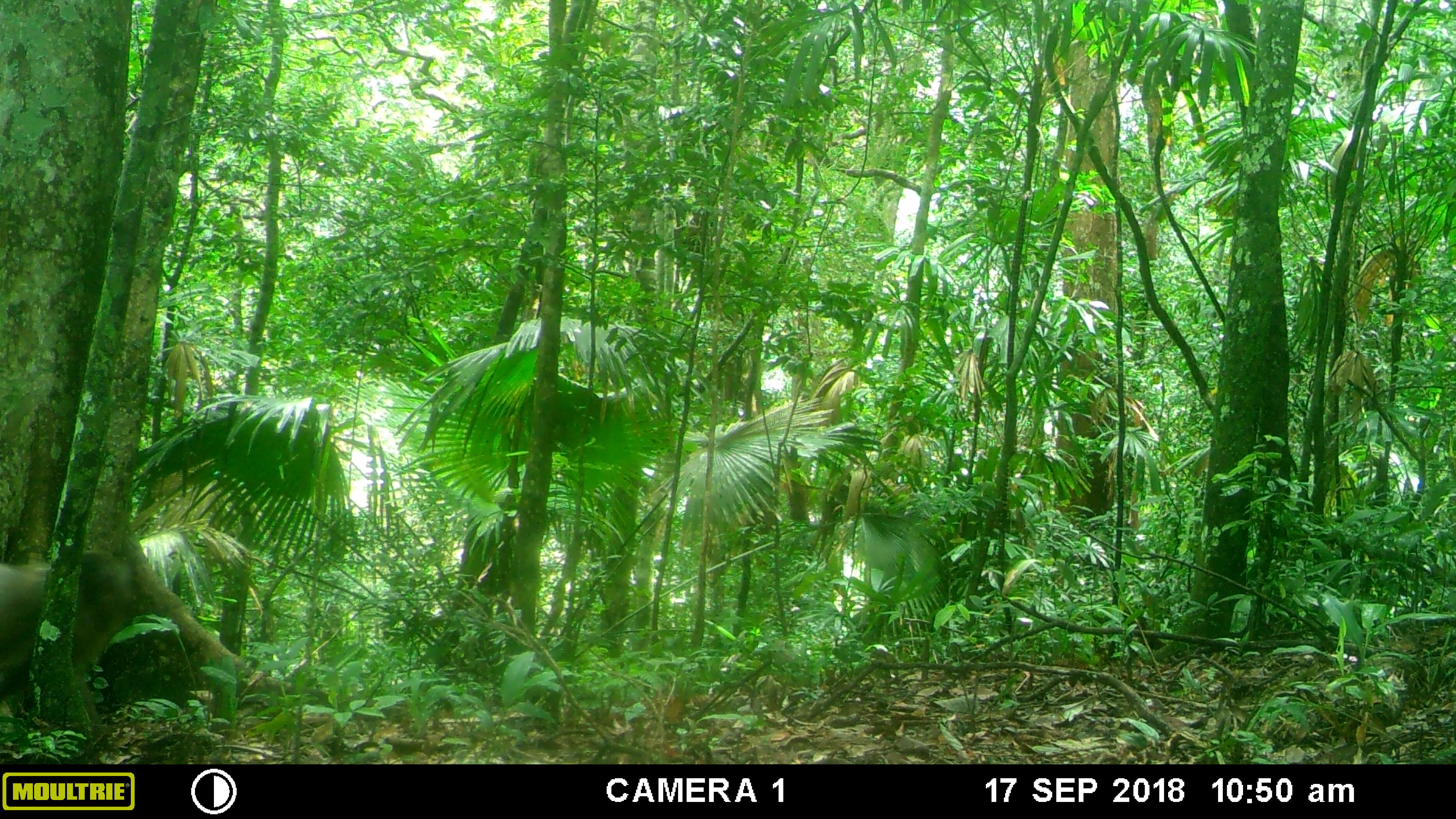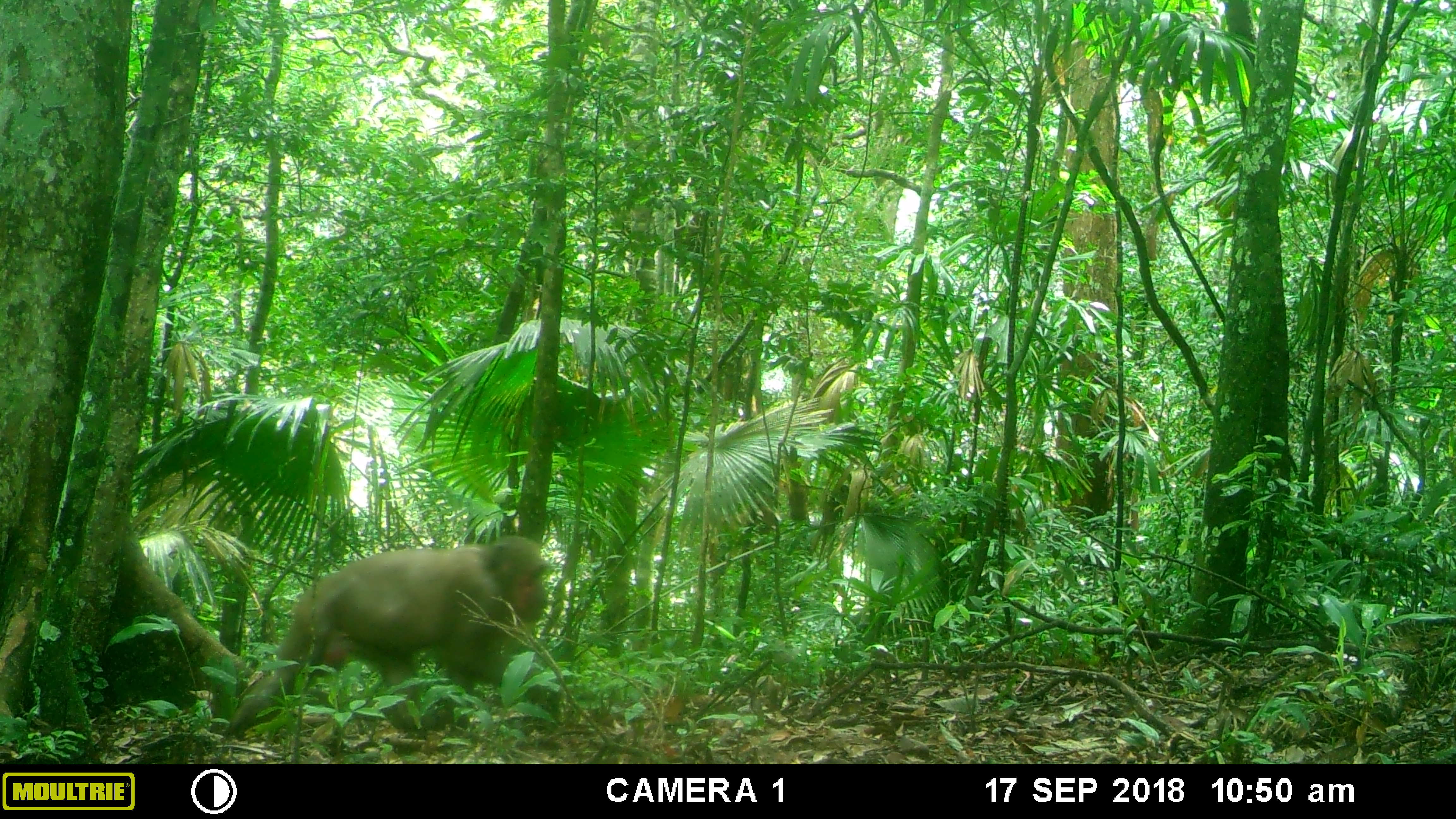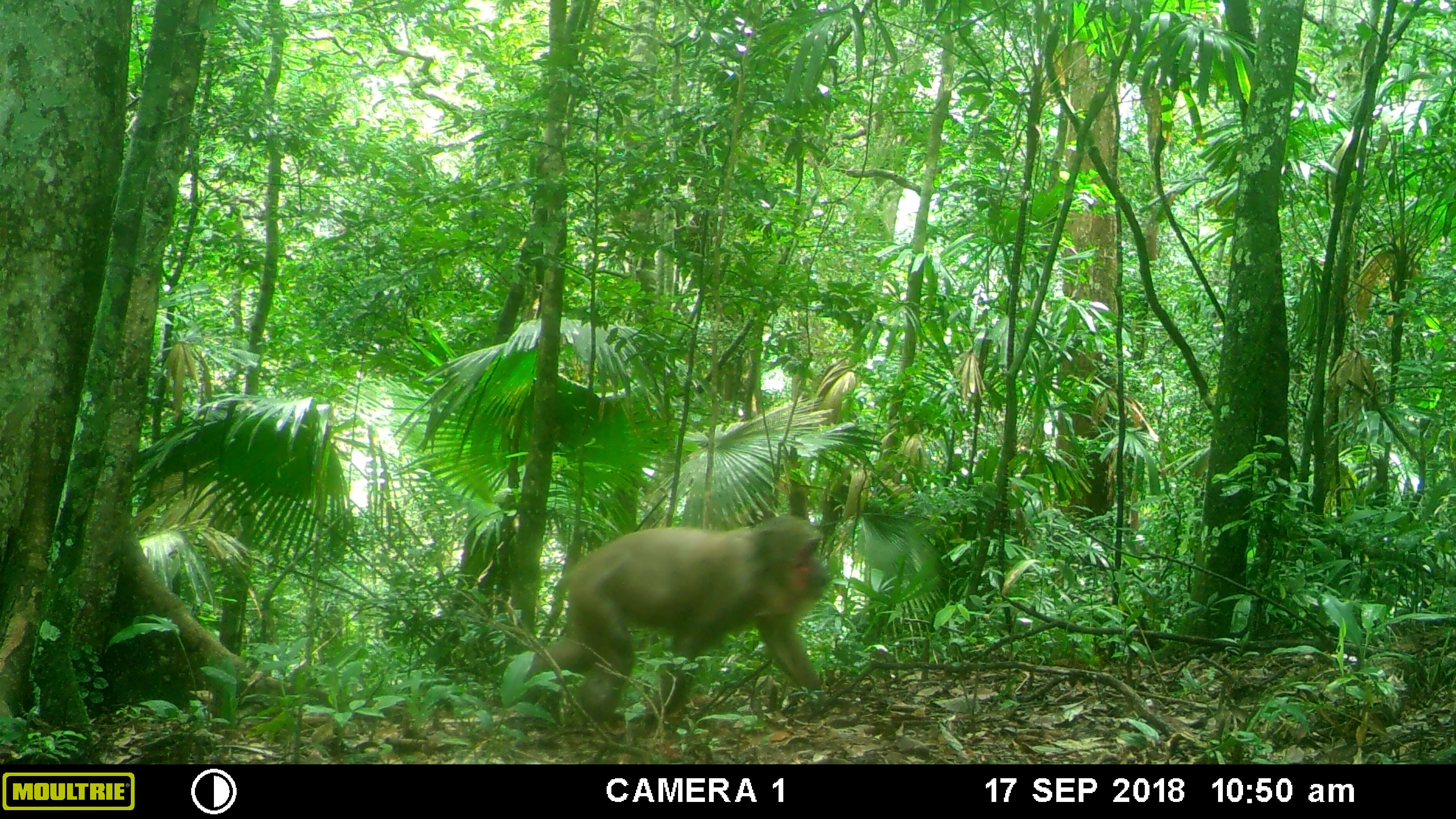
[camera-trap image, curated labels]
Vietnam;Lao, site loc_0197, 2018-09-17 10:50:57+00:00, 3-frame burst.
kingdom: Animalia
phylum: Chordata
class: Mammalia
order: Primates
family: Cercopithecidae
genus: Macaca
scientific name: Macaca arctoides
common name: stump-tailed macaque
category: stump tailed macaque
Stump tailed macaque (stump-tailed macaque) (Macaca arctoides). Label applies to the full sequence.